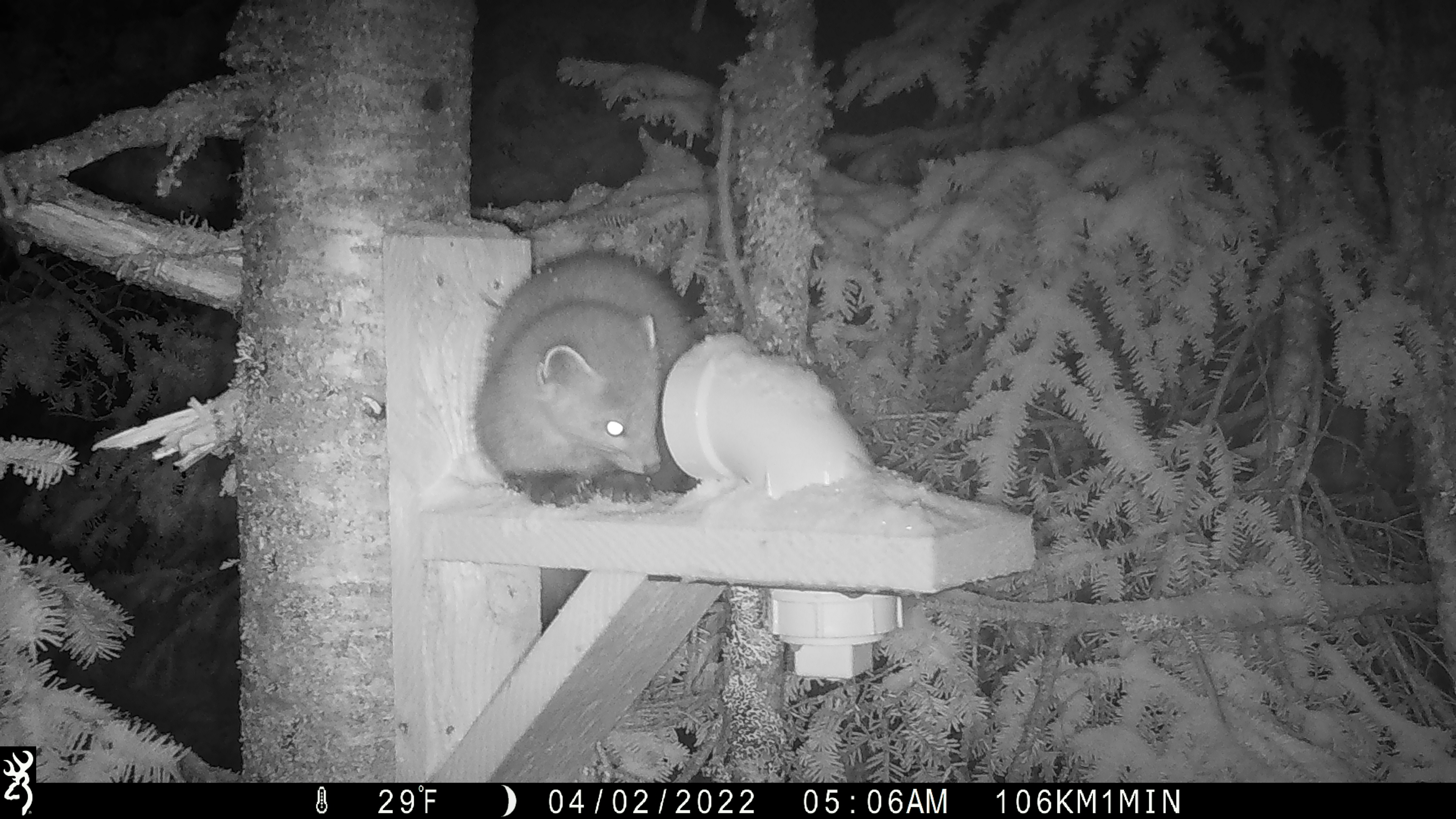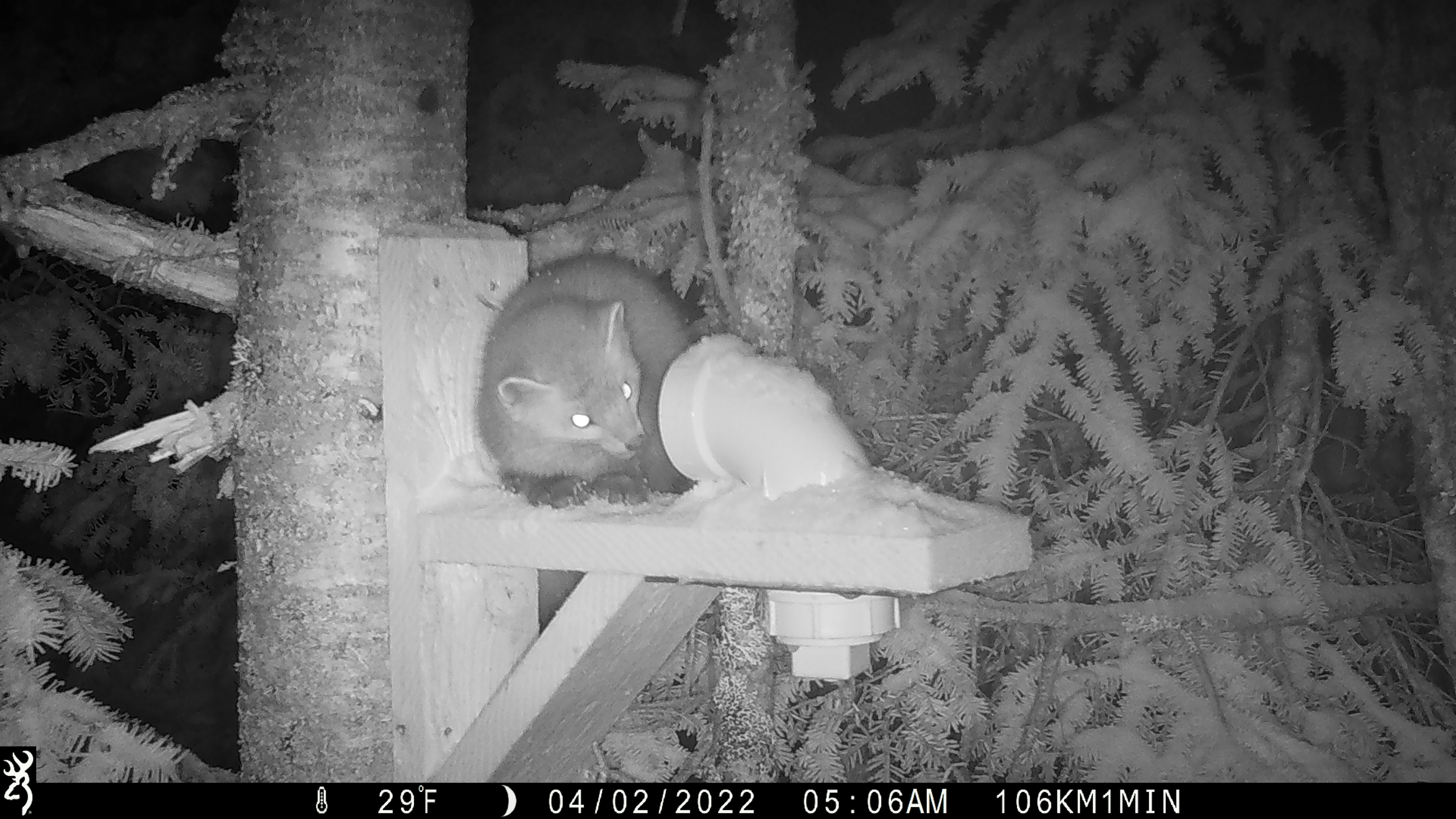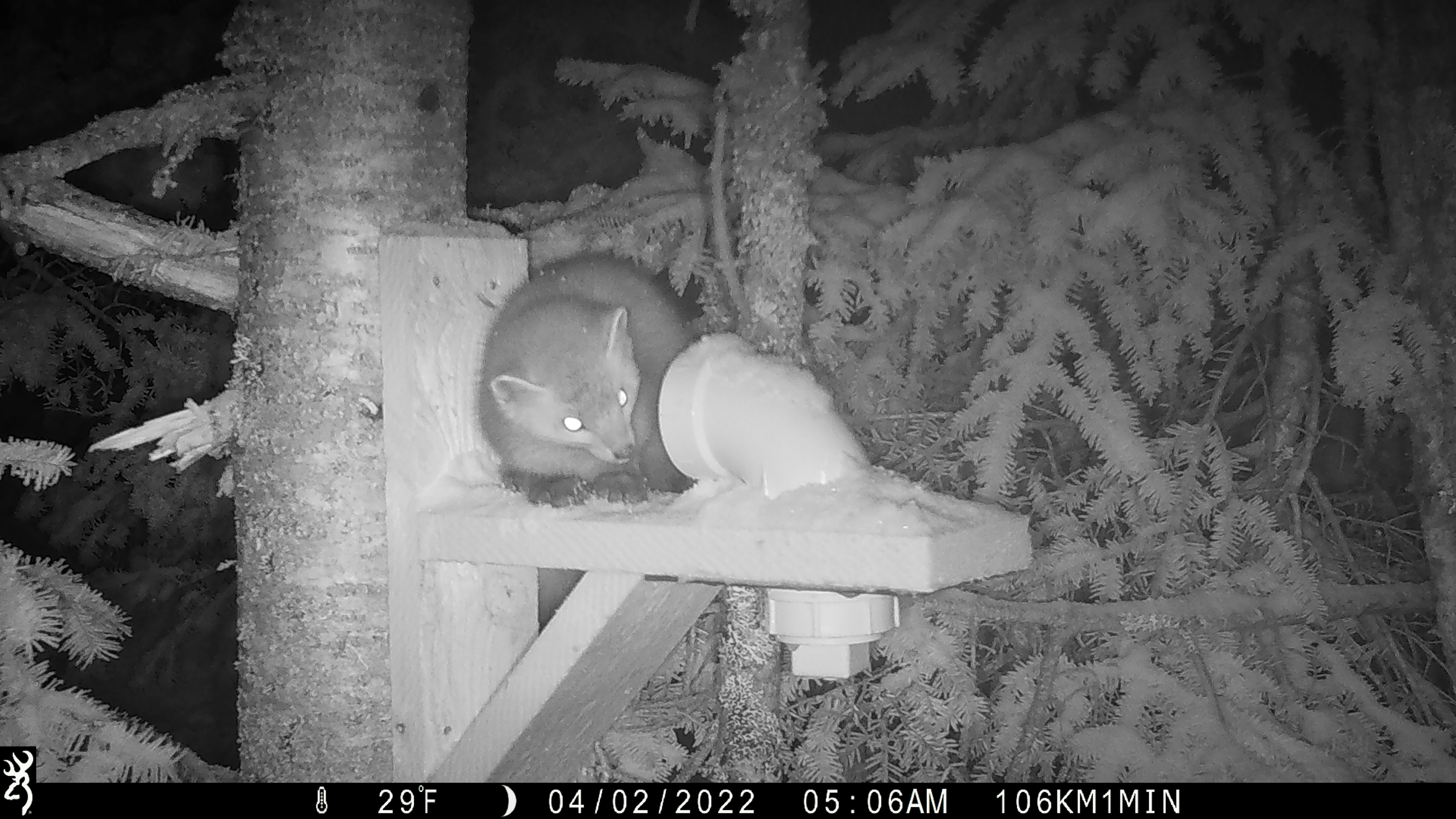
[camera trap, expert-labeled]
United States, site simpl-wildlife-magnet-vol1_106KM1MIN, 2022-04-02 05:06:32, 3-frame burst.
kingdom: Animalia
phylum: Chordata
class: Mammalia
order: Carnivora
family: Mustelidae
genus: Martes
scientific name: Martes americana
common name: american marten